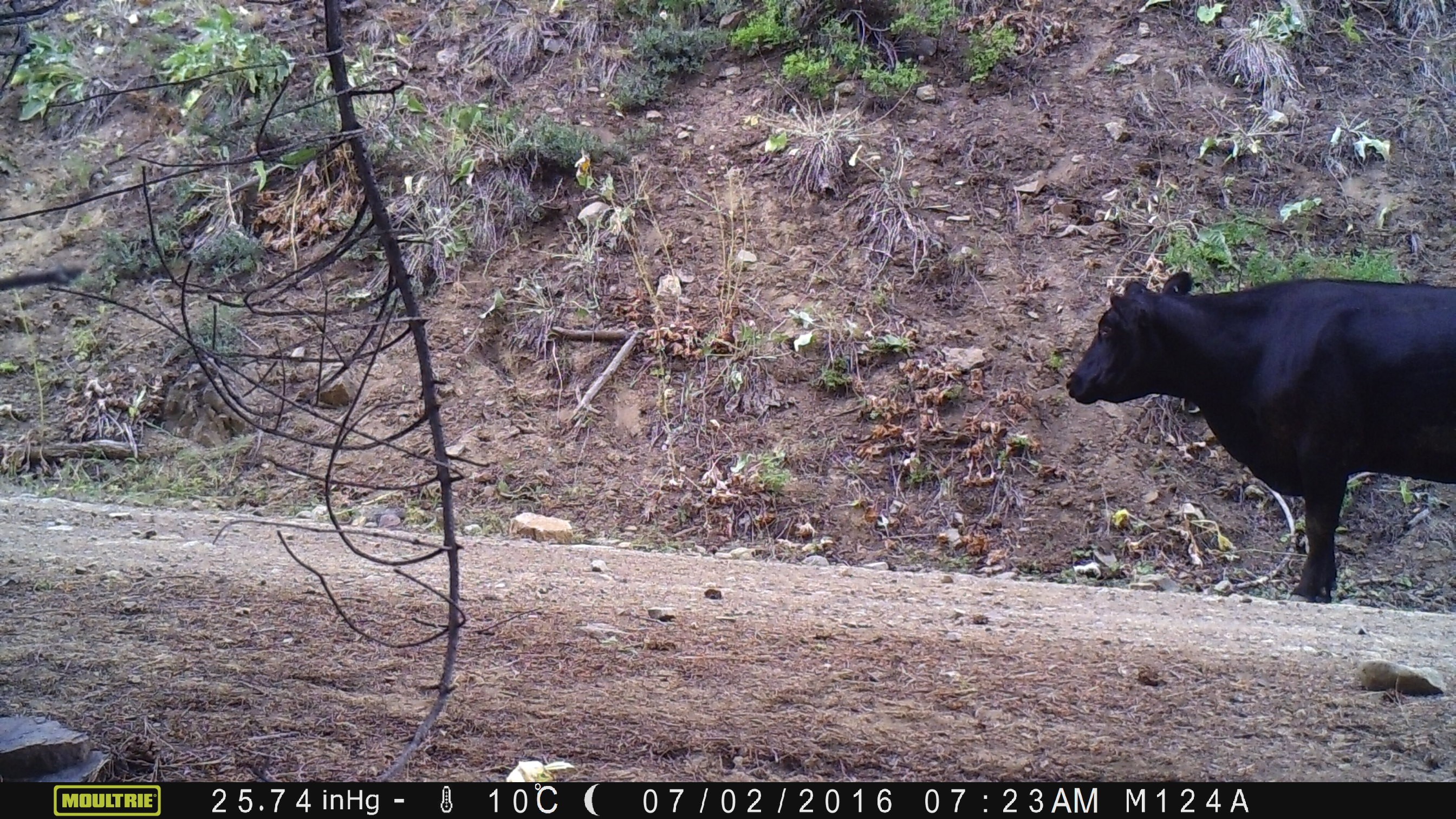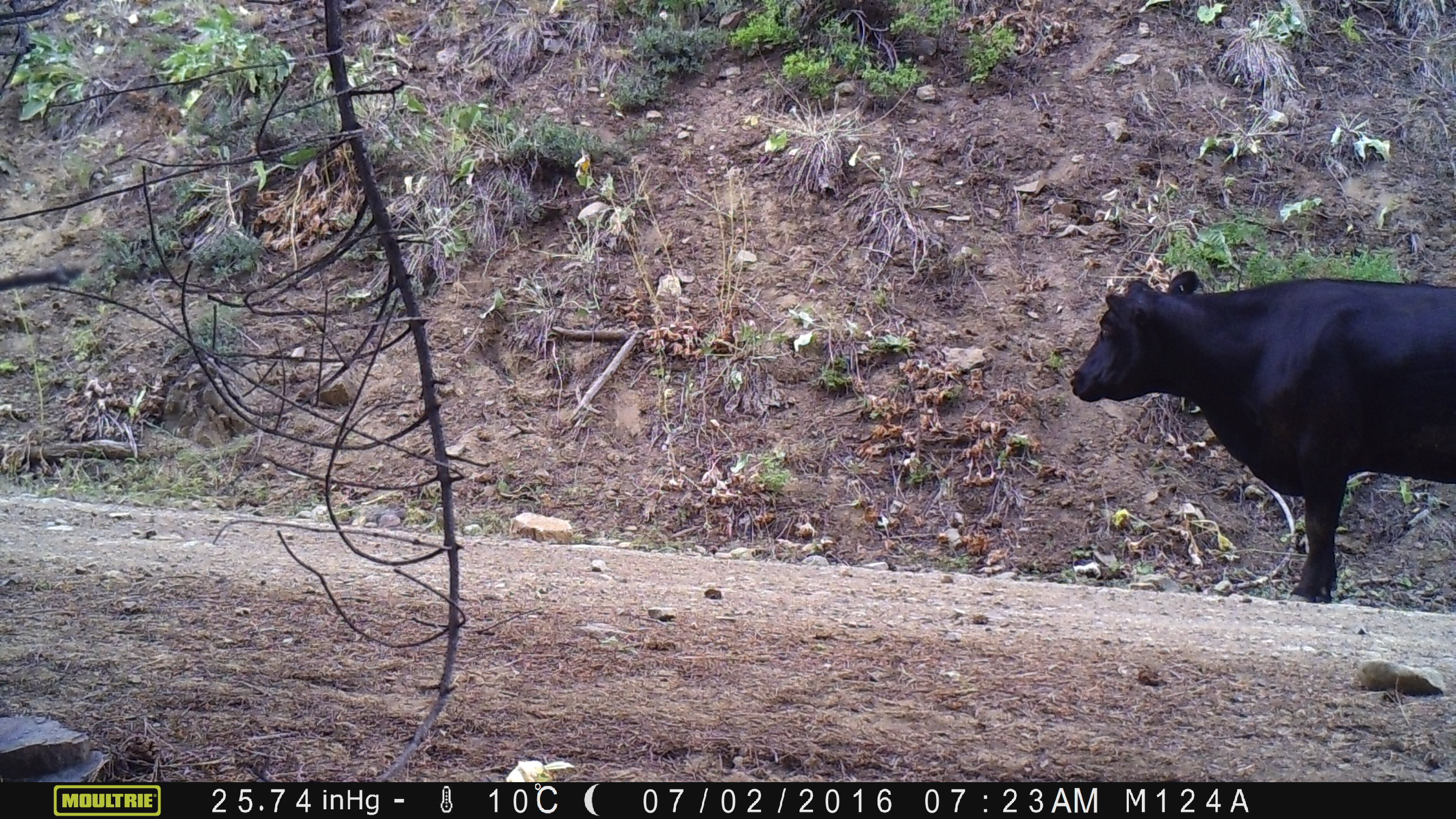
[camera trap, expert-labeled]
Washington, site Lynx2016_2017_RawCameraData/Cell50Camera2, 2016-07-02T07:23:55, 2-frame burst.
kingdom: Animalia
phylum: Chordata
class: Mammalia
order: Artiodactyla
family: Bovidae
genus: Bos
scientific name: Bos taurus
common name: domestic cattle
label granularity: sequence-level